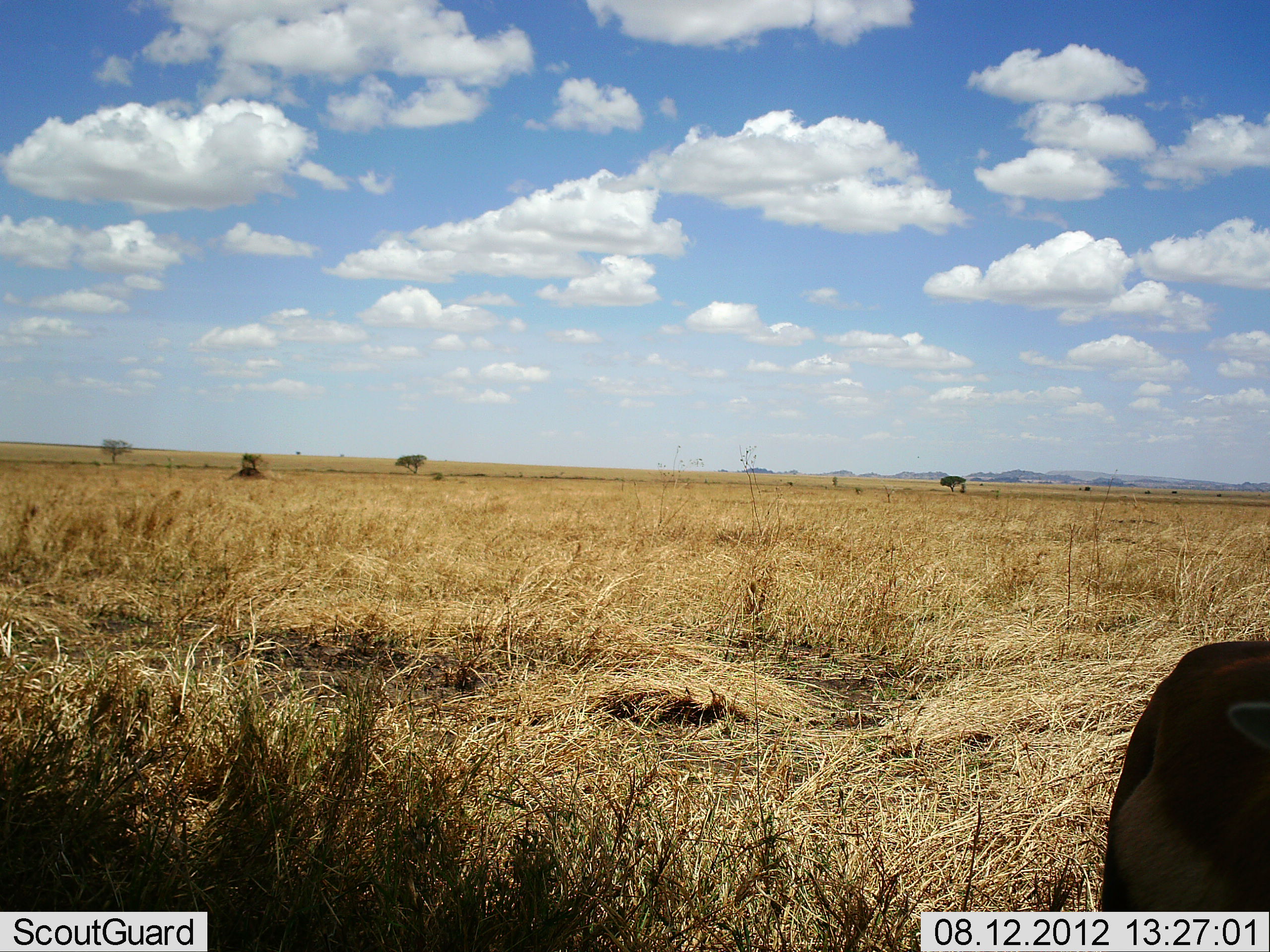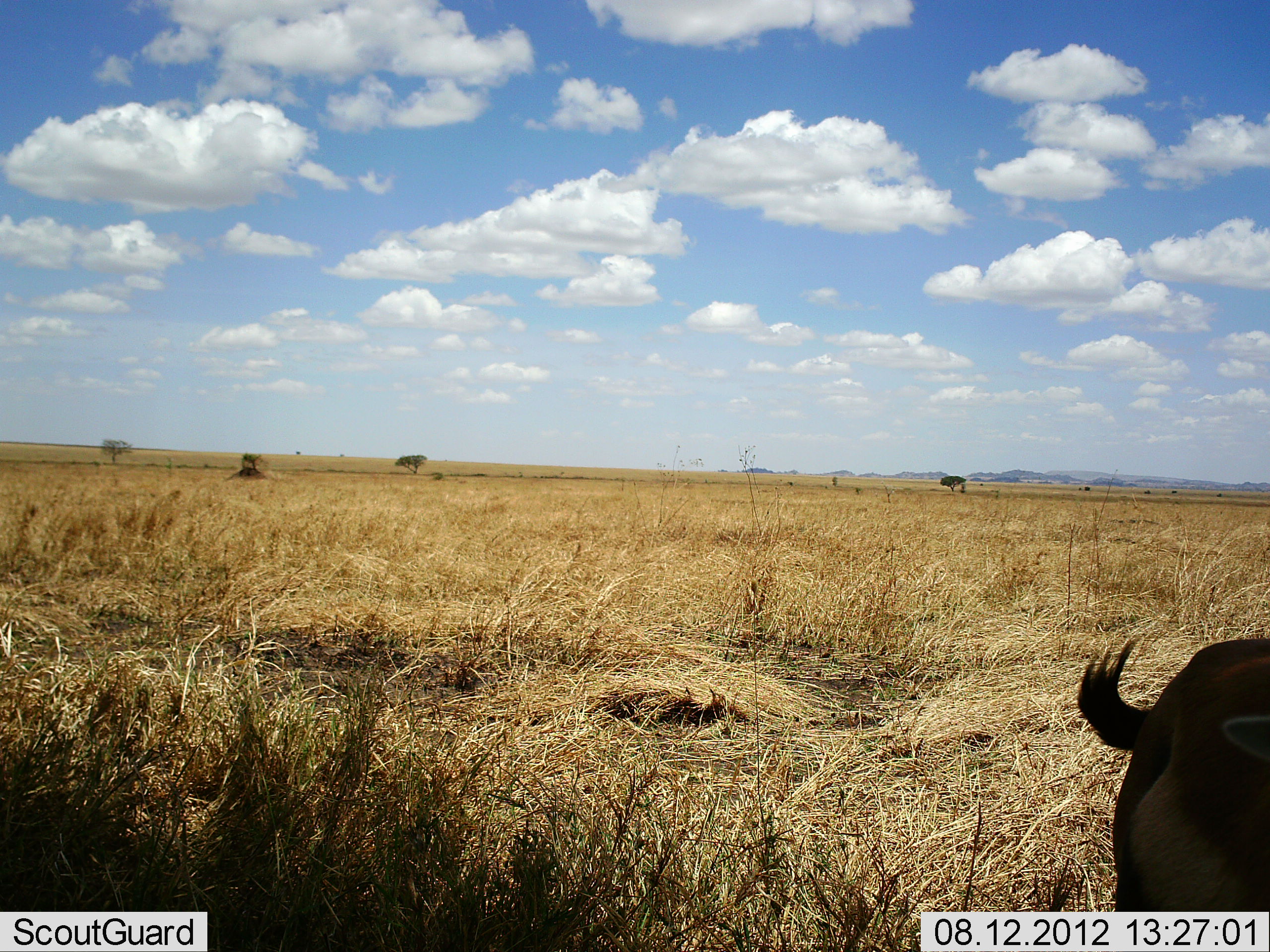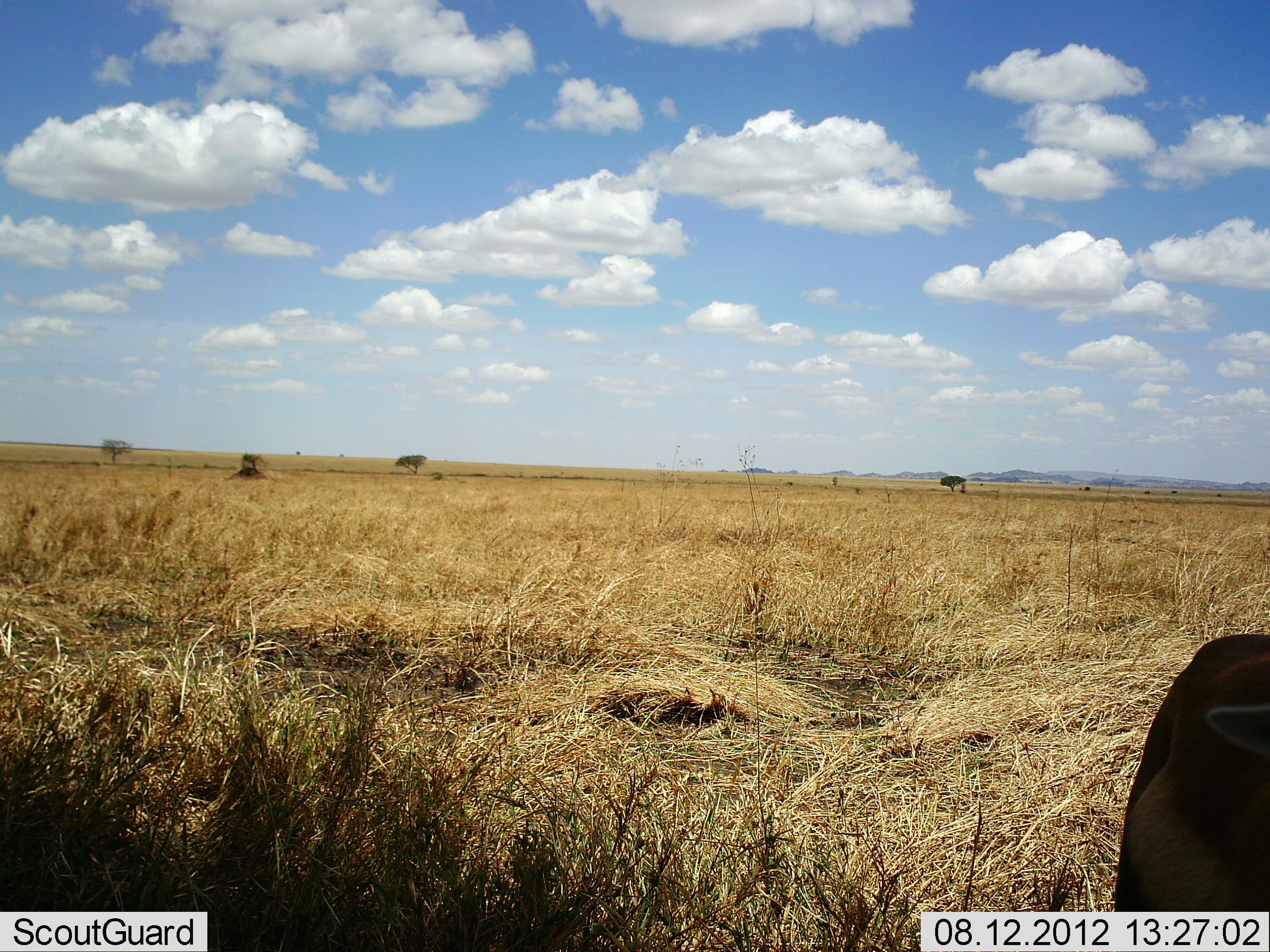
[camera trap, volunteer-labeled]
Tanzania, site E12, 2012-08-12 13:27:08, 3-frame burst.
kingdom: Animalia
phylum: Chordata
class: Mammalia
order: Artiodactyla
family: Bovidae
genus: Eudorcas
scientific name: Eudorcas thomsonii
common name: thomson's gazelle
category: gazellethomsons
Gazellethomsons (thomson's gazelle) (Eudorcas thomsonii), count 1. Behavior (volunteer vote fractions): standing 100%, resting 0%, moving 0%, interacting 0%. Young present (vote fraction): 0%. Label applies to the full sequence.